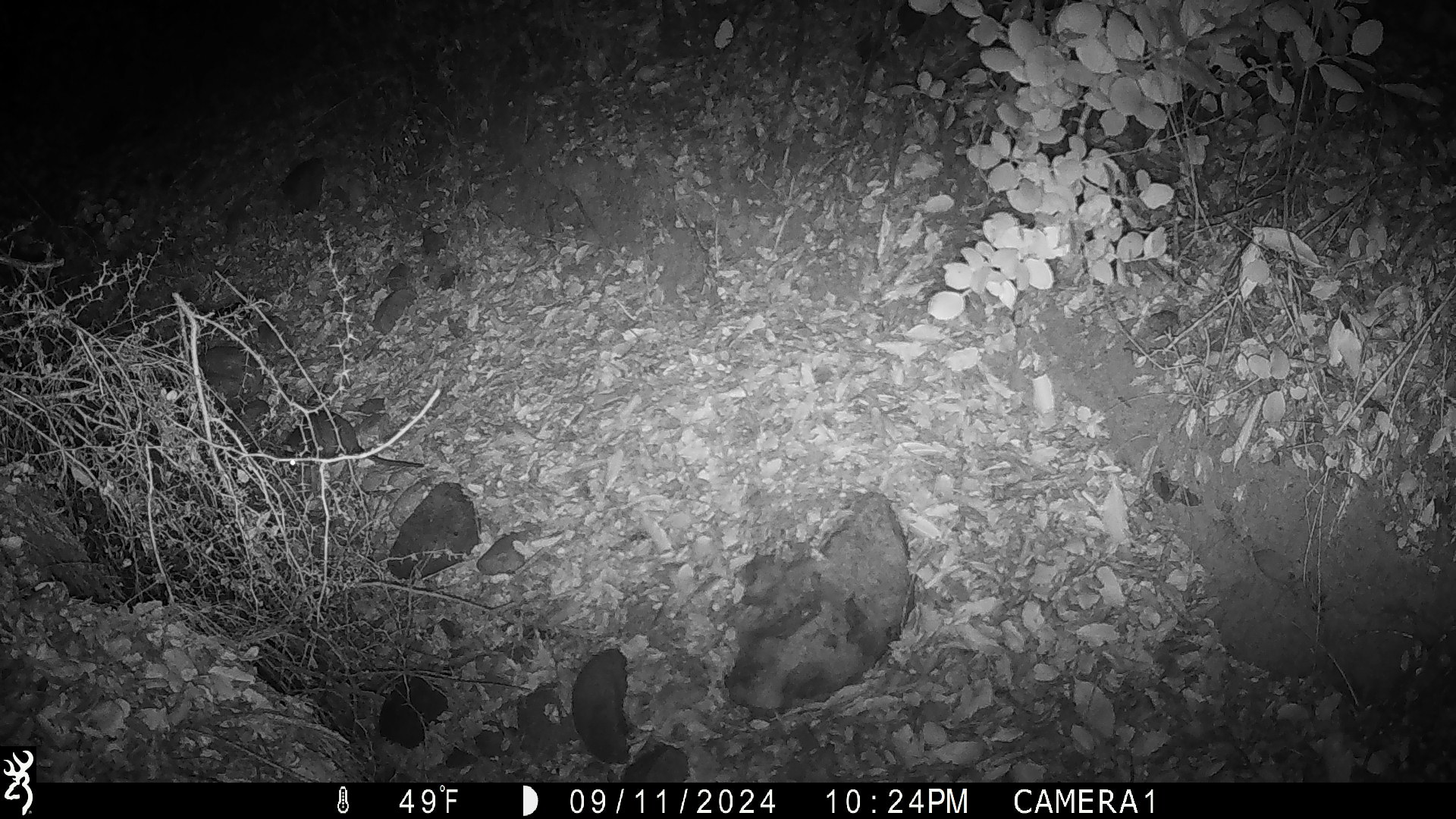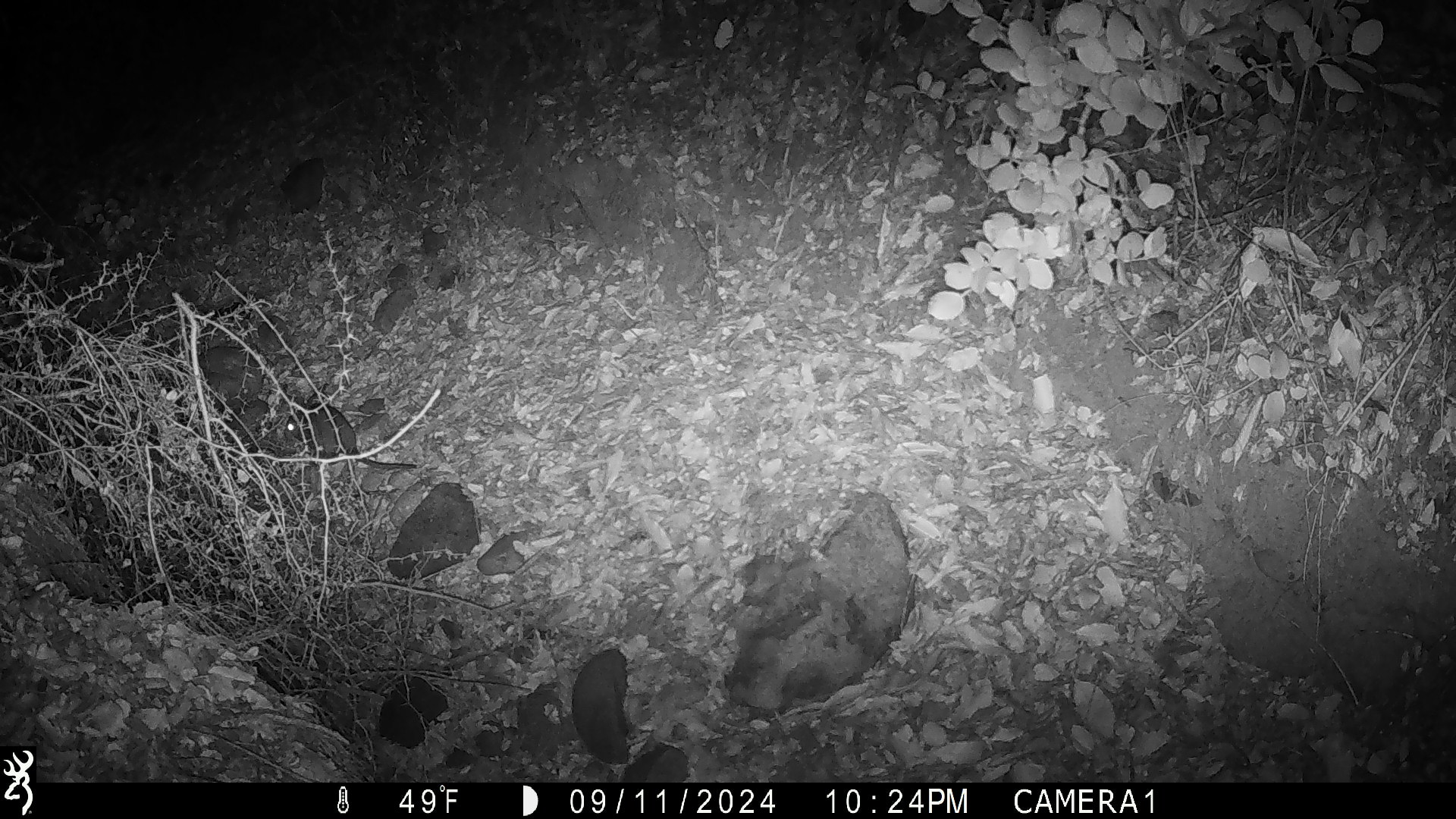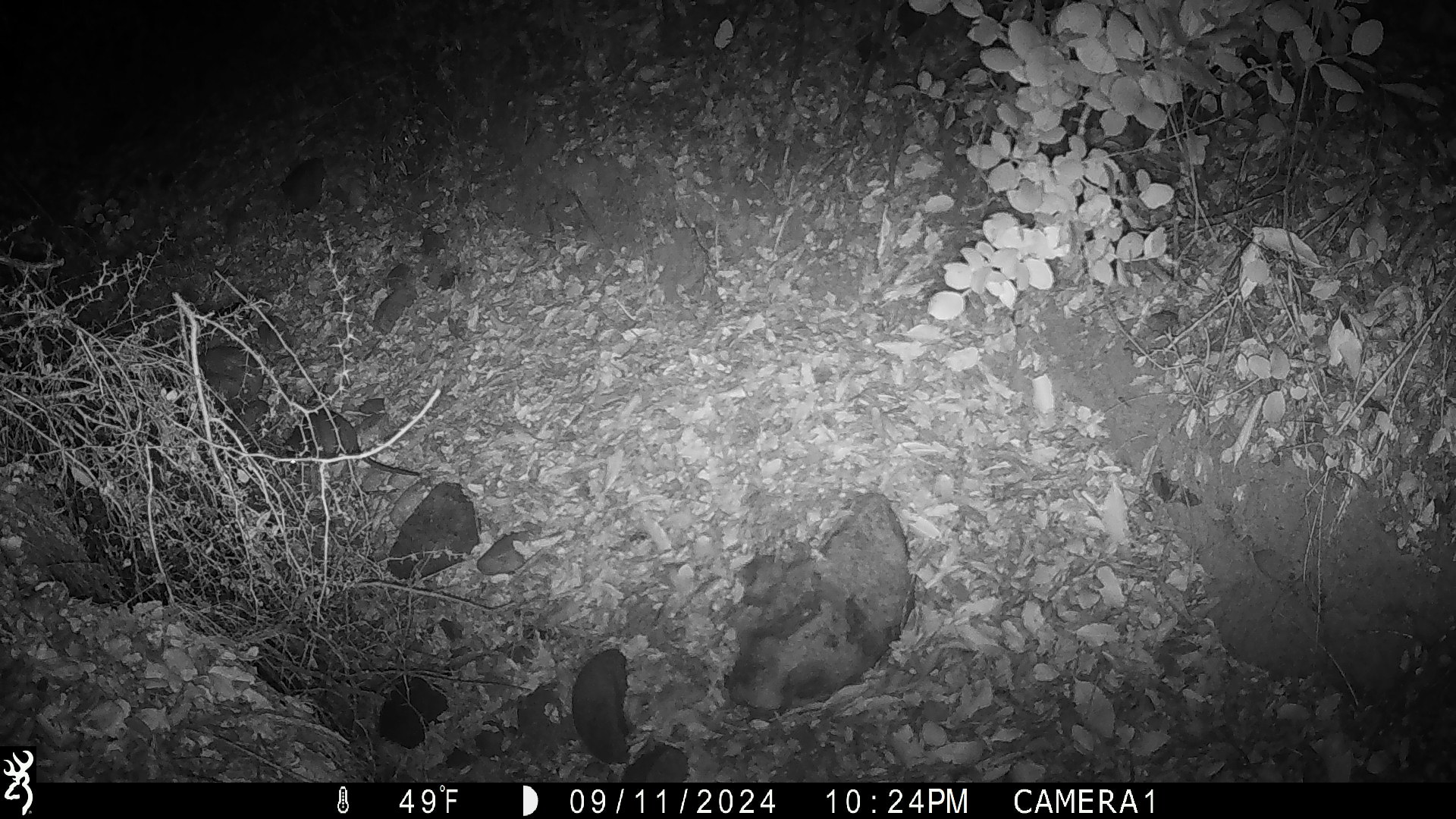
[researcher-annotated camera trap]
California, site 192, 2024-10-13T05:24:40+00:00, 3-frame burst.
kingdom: Animalia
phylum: Chordata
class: Mammalia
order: Rodentia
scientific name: Rodentia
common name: mouse or rat